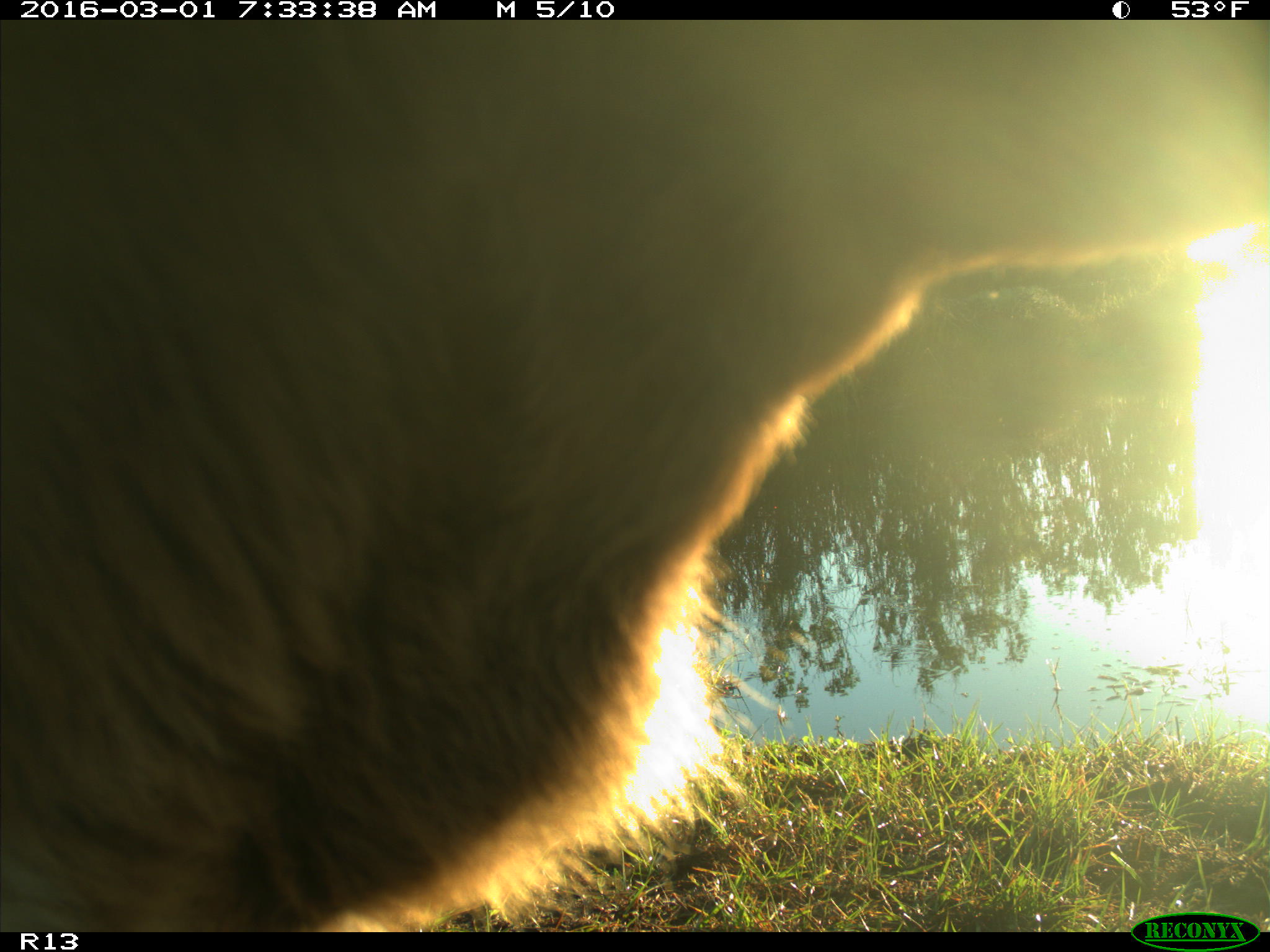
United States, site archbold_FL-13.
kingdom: Animalia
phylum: Chordata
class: Mammalia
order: Artiodactyla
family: Bovidae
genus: Bos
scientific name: Bos taurus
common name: domestic cow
Bos taurus (domestic cow).